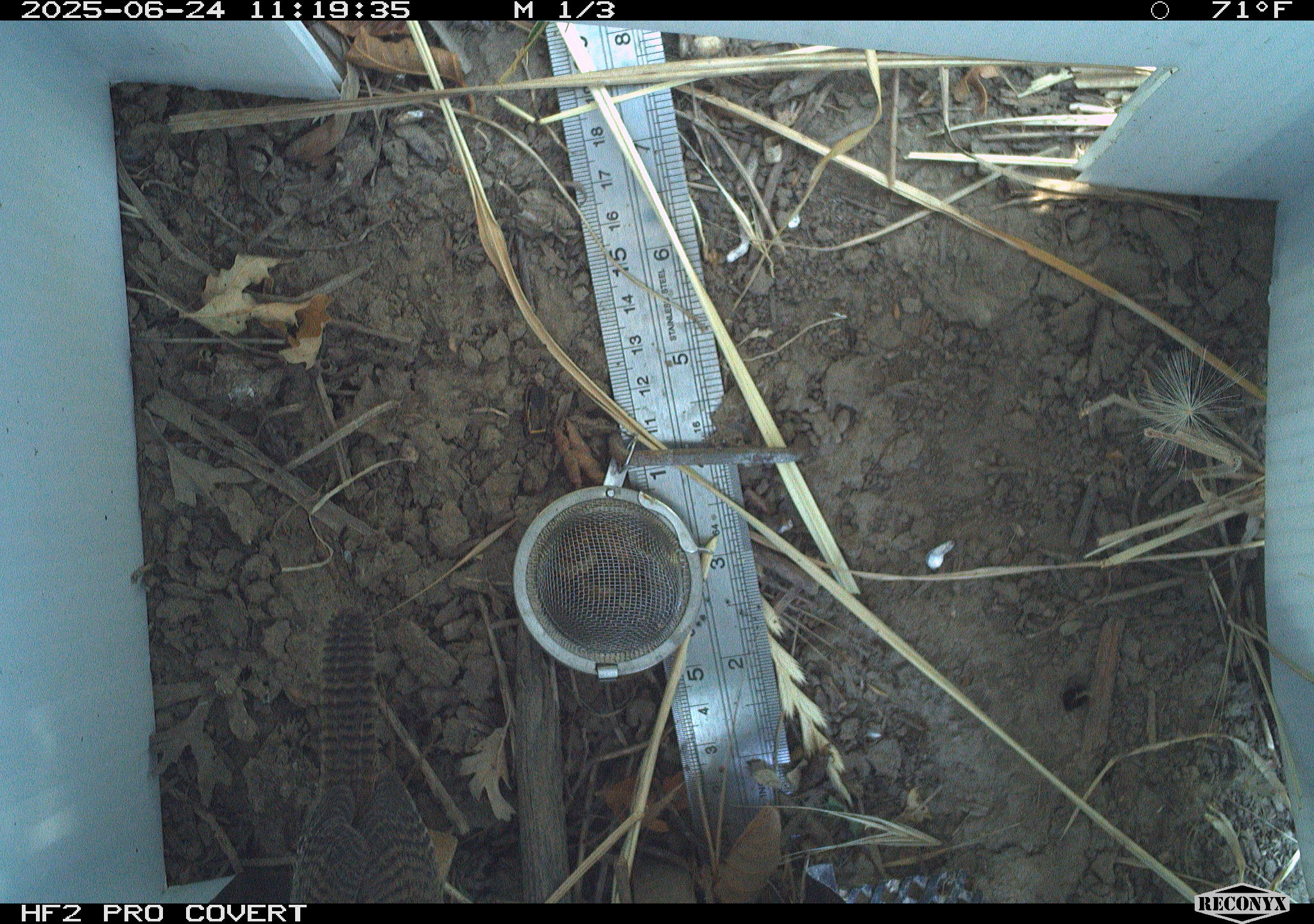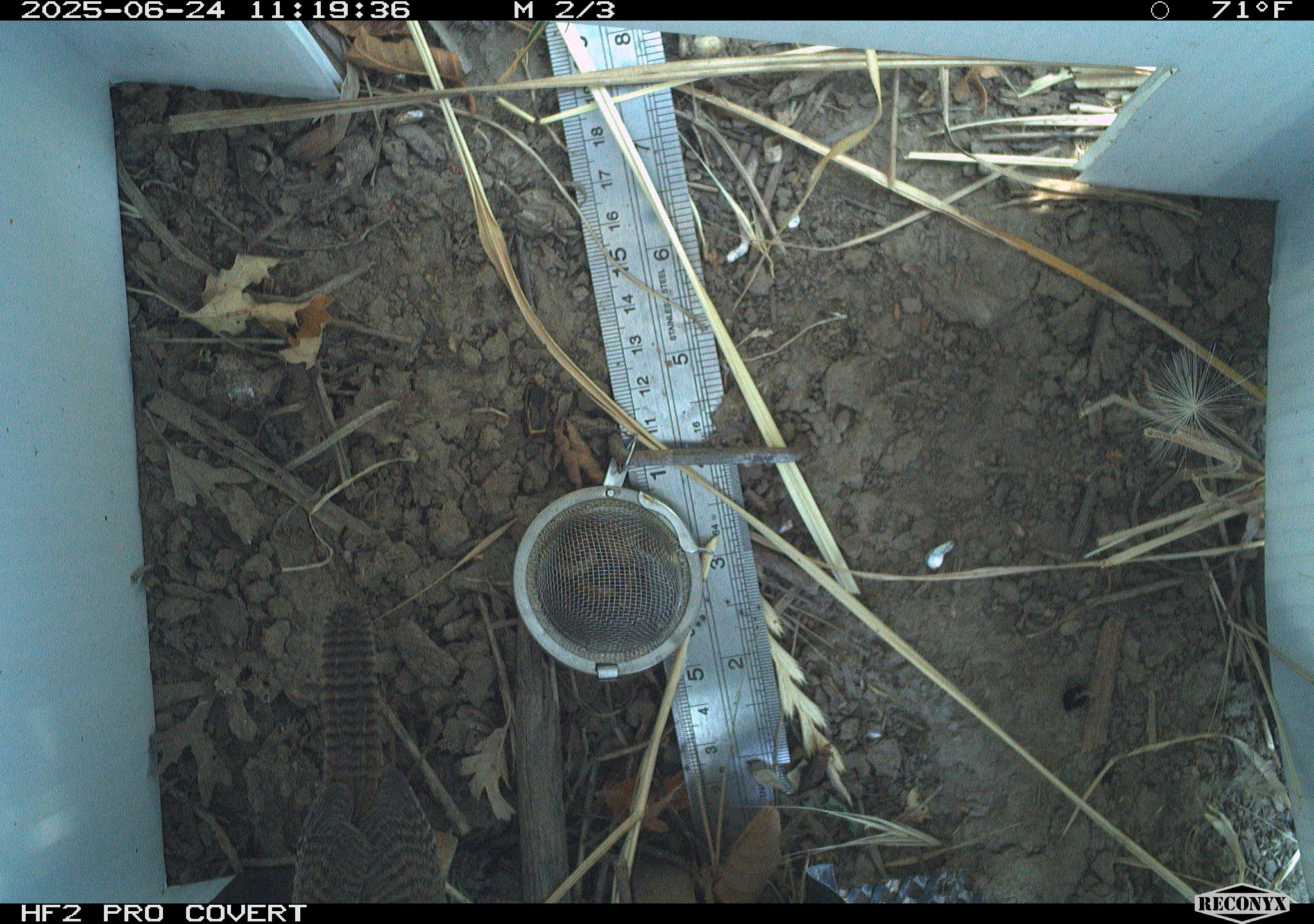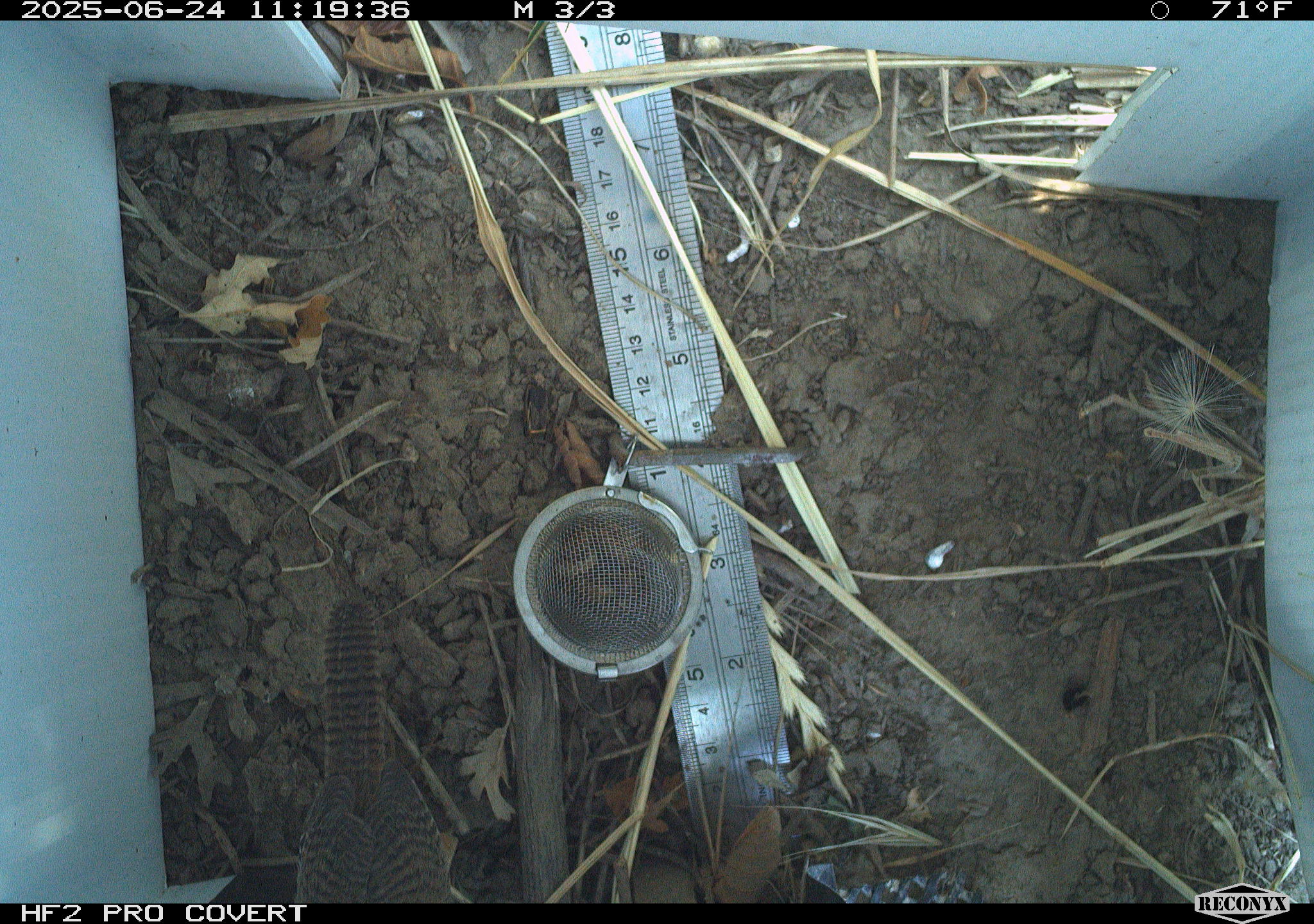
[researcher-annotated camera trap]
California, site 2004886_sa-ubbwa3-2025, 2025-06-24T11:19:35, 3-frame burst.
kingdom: Animalia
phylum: Chordata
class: Aves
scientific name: Aves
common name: bird